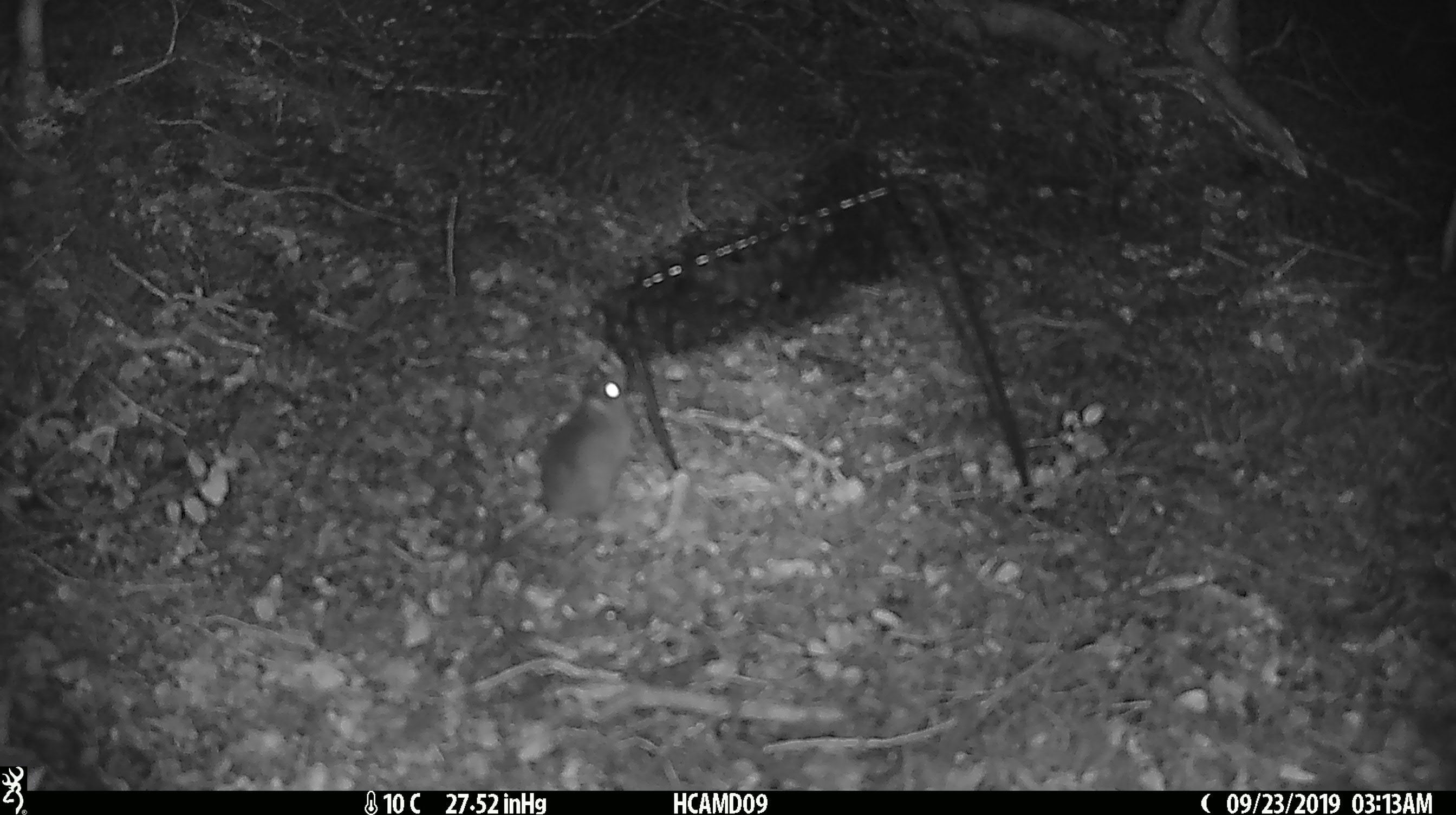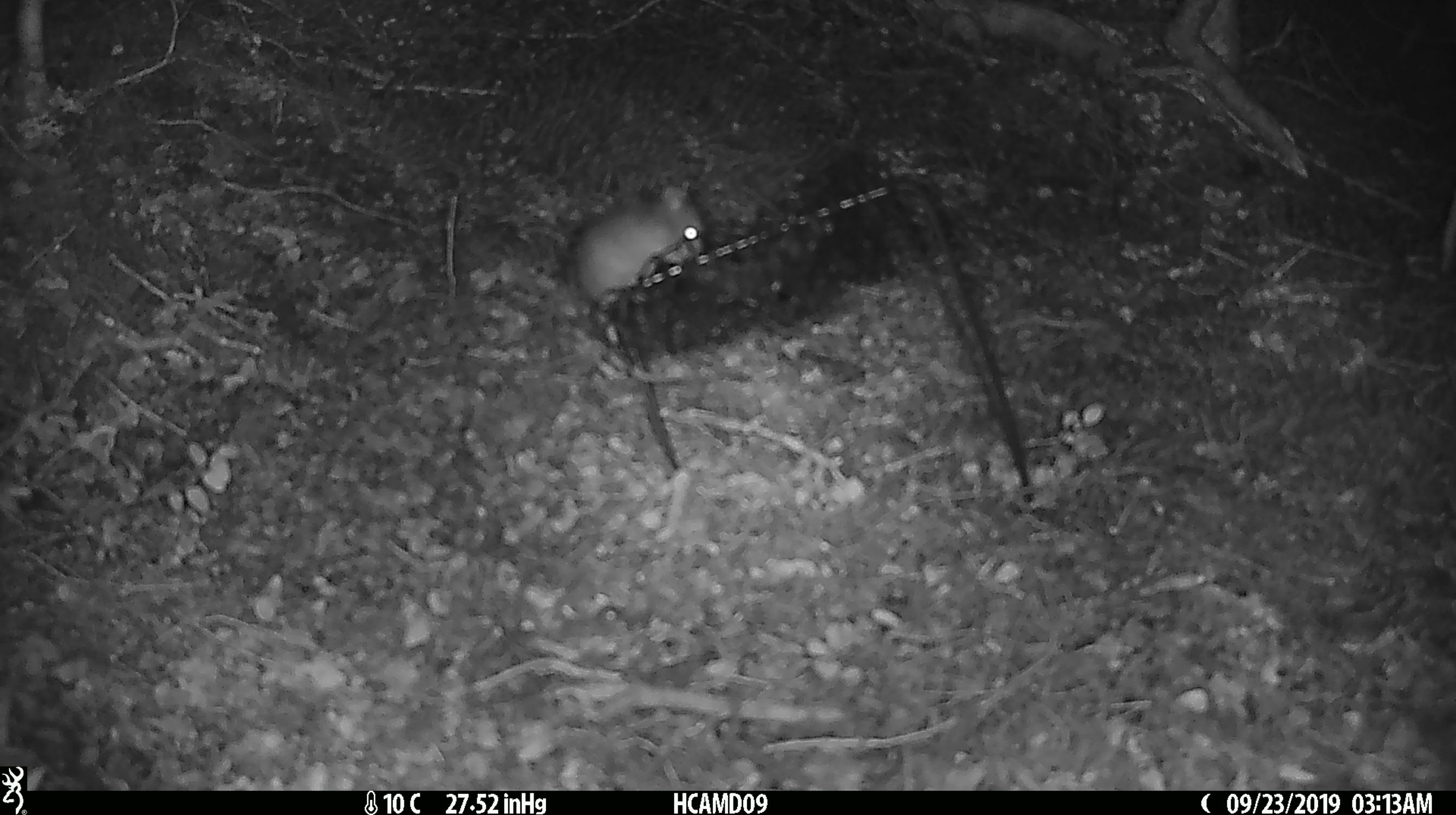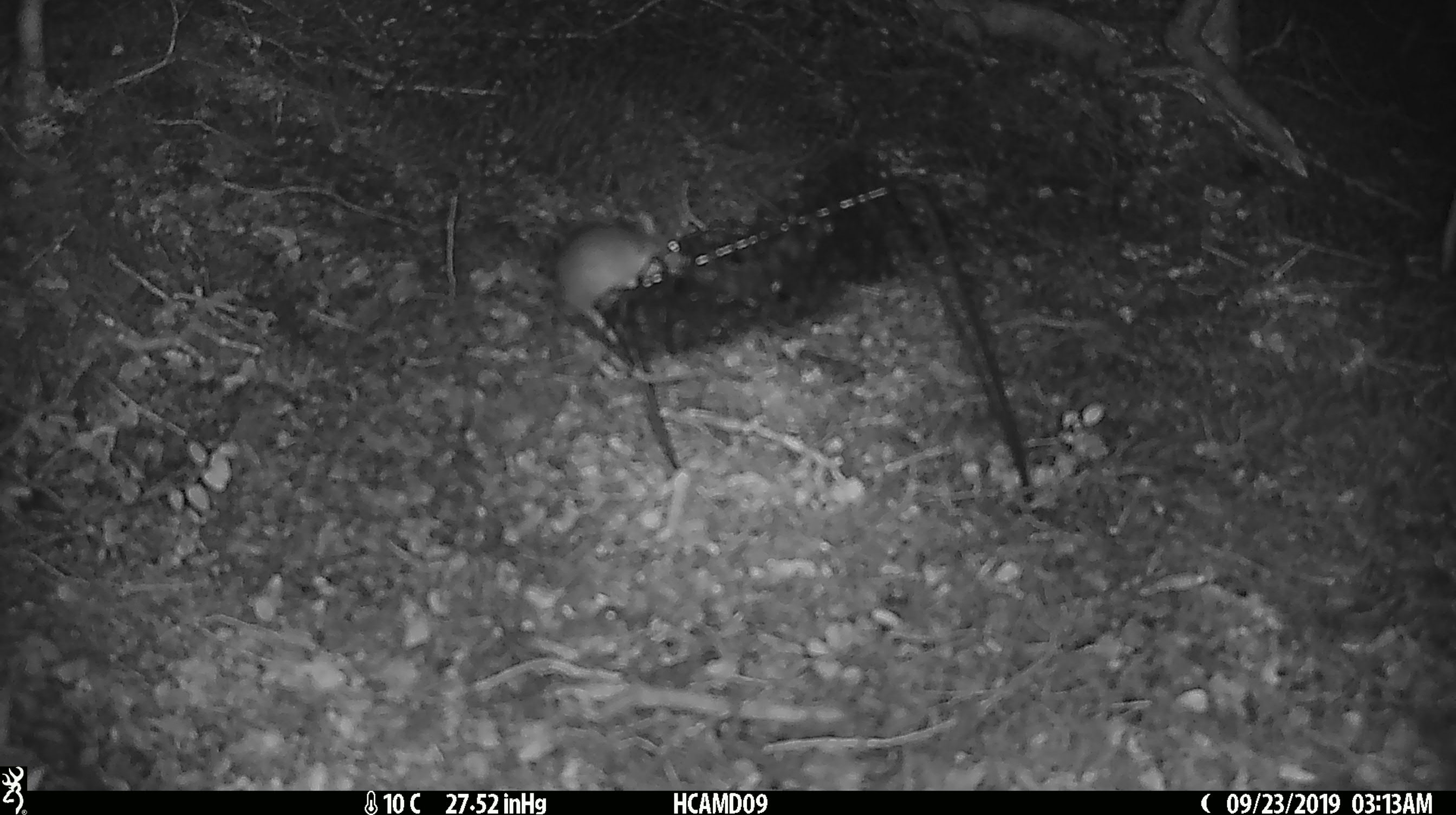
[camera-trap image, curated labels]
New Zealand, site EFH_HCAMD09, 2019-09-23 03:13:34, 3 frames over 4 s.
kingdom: Animalia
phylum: Chordata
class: Mammalia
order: Rodentia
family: Muridae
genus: Mus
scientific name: Mus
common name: mouse